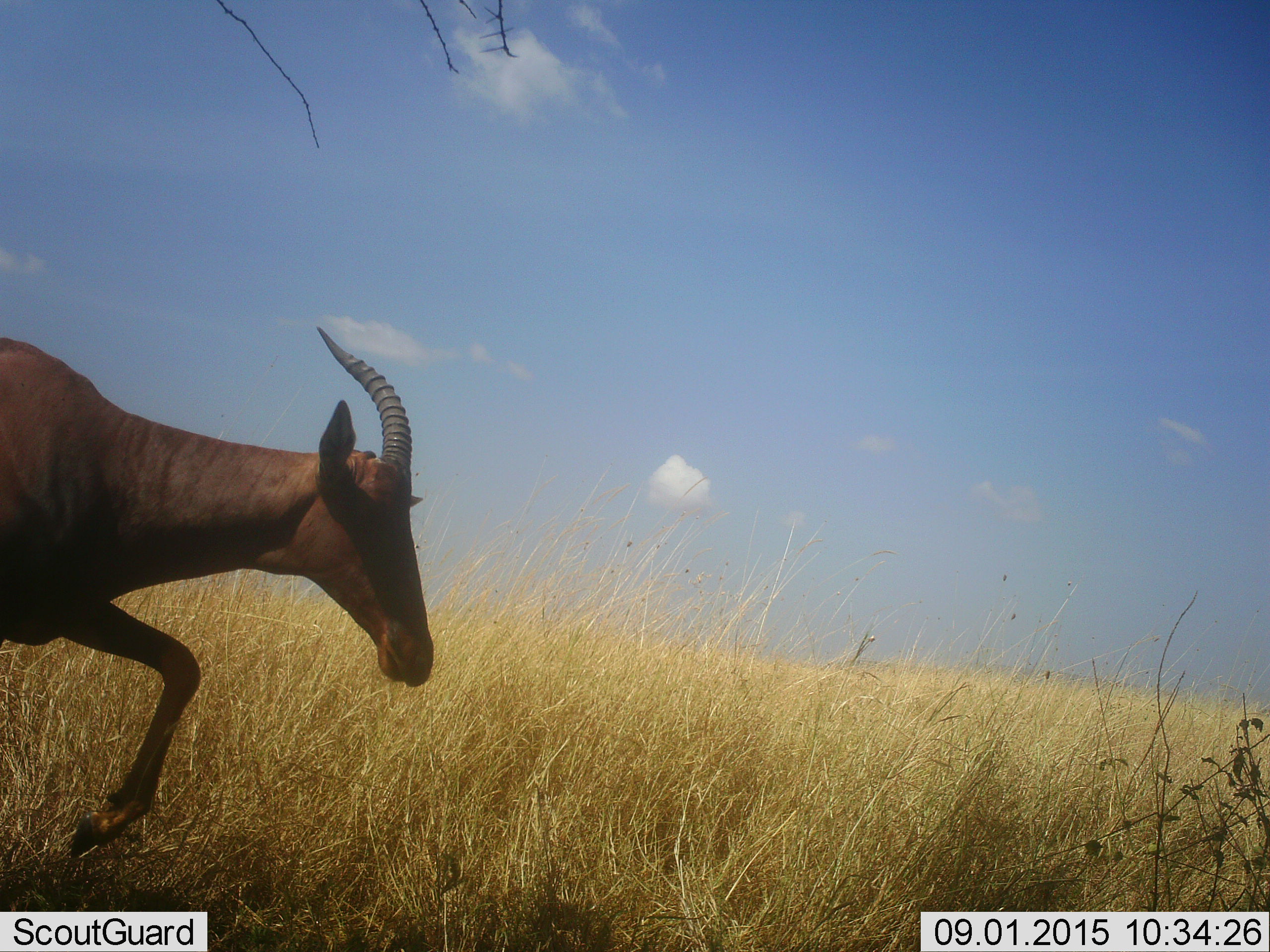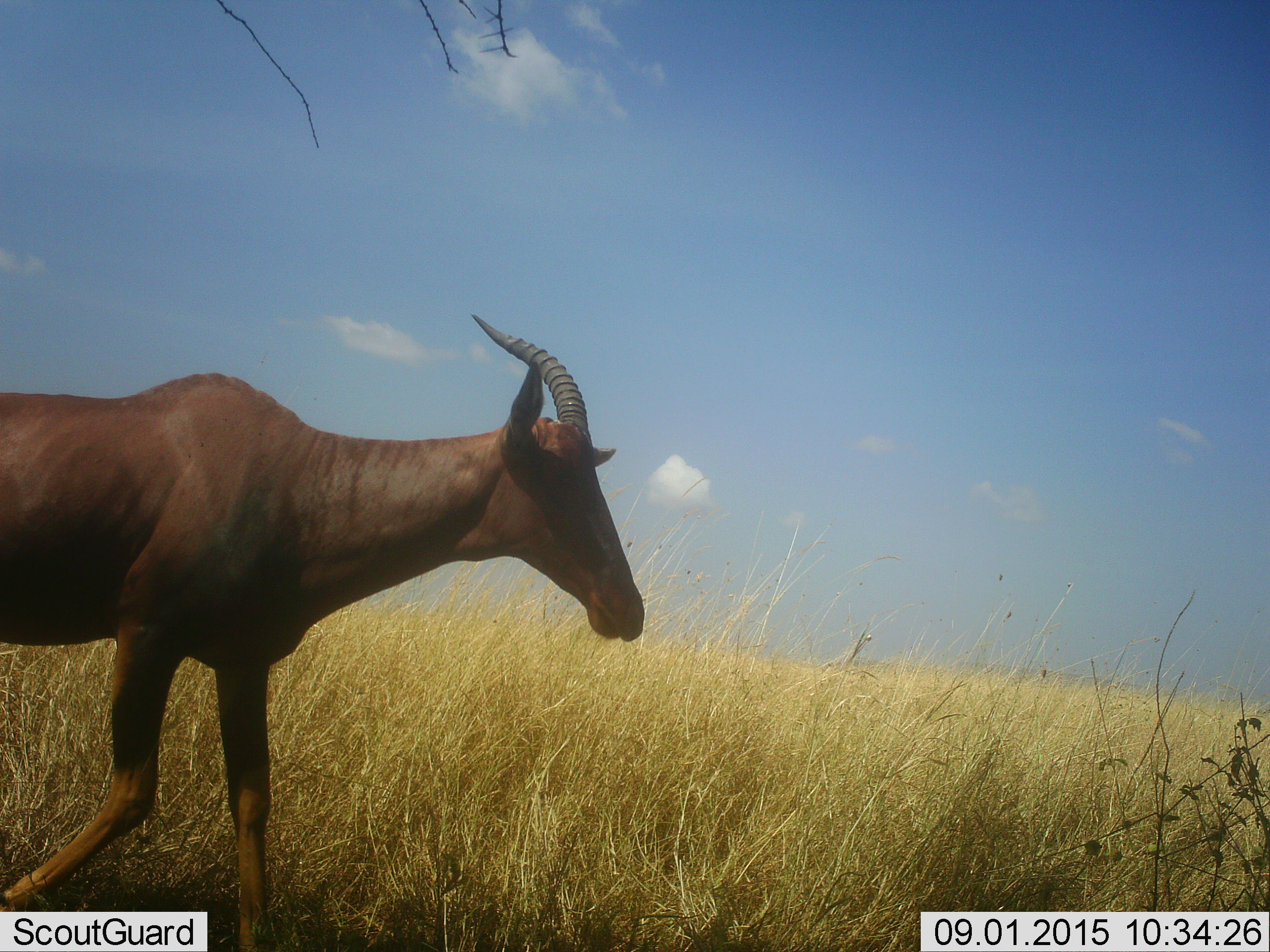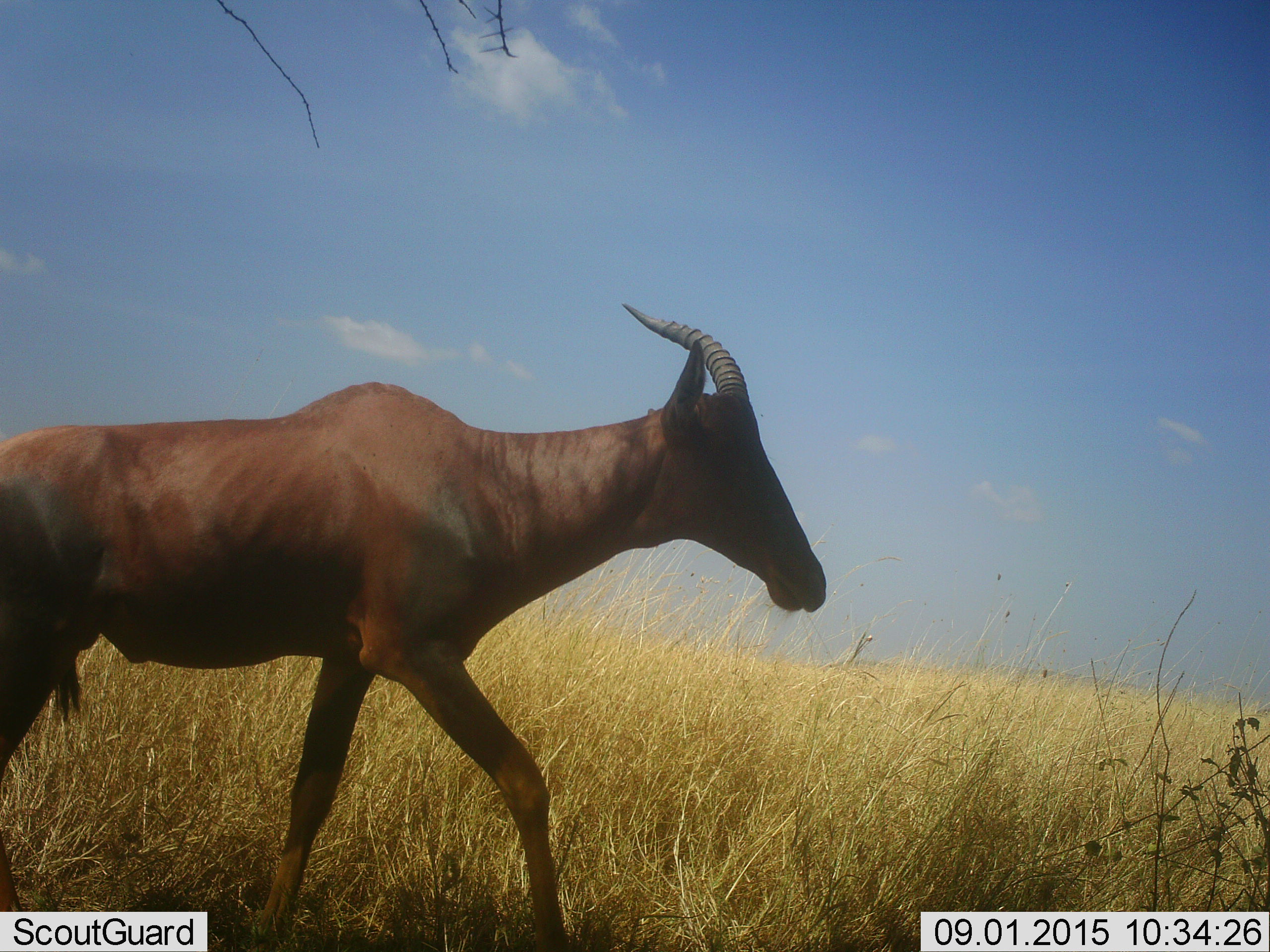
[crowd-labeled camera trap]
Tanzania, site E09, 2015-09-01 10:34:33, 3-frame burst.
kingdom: Animalia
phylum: Chordata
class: Mammalia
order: Artiodactyla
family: Bovidae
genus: Damaliscus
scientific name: Damaliscus lunatus jimela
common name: topi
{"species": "topi (Damaliscus lunatus jimela)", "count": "1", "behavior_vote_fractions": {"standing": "0%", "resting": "0%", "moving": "100%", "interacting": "0%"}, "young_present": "0%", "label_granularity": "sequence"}